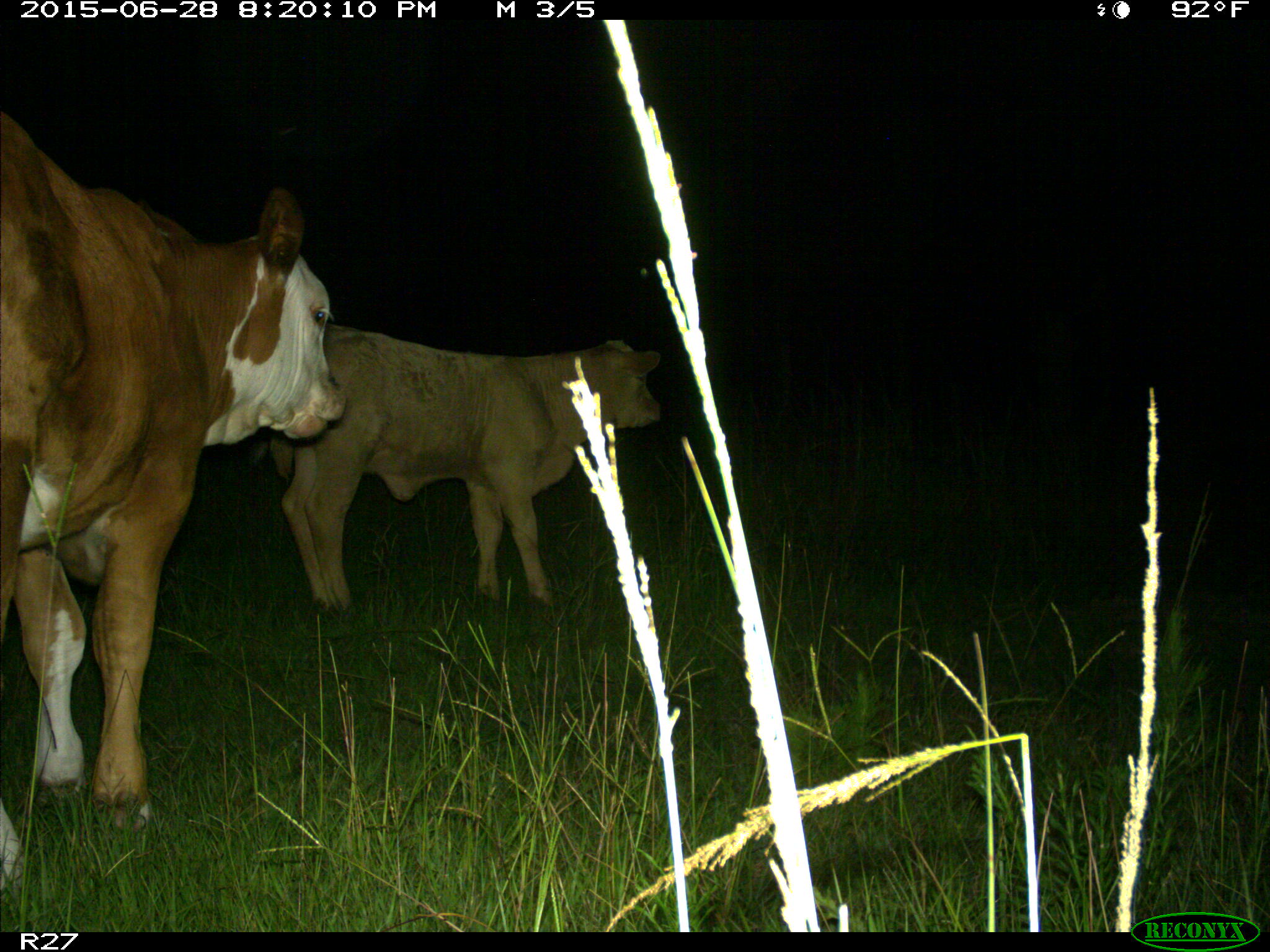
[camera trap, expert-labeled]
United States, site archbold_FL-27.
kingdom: Animalia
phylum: Chordata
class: Mammalia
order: Artiodactyla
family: Bovidae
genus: Bos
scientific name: Bos taurus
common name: domestic cow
Bos taurus (domestic cow).